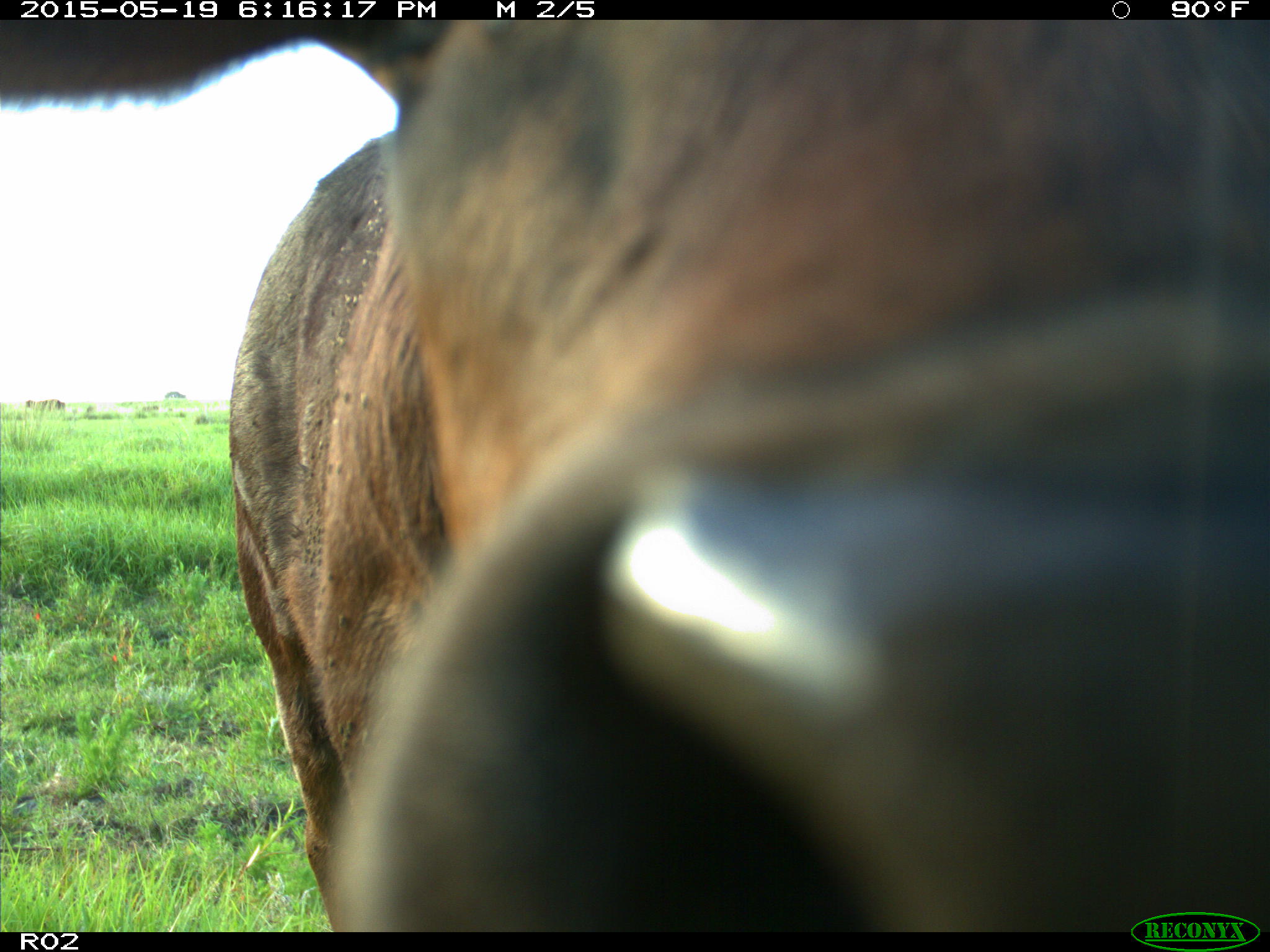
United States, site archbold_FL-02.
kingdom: Animalia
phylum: Chordata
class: Mammalia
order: Artiodactyla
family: Bovidae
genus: Bos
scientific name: Bos taurus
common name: domestic cow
Bos taurus (domestic cow).